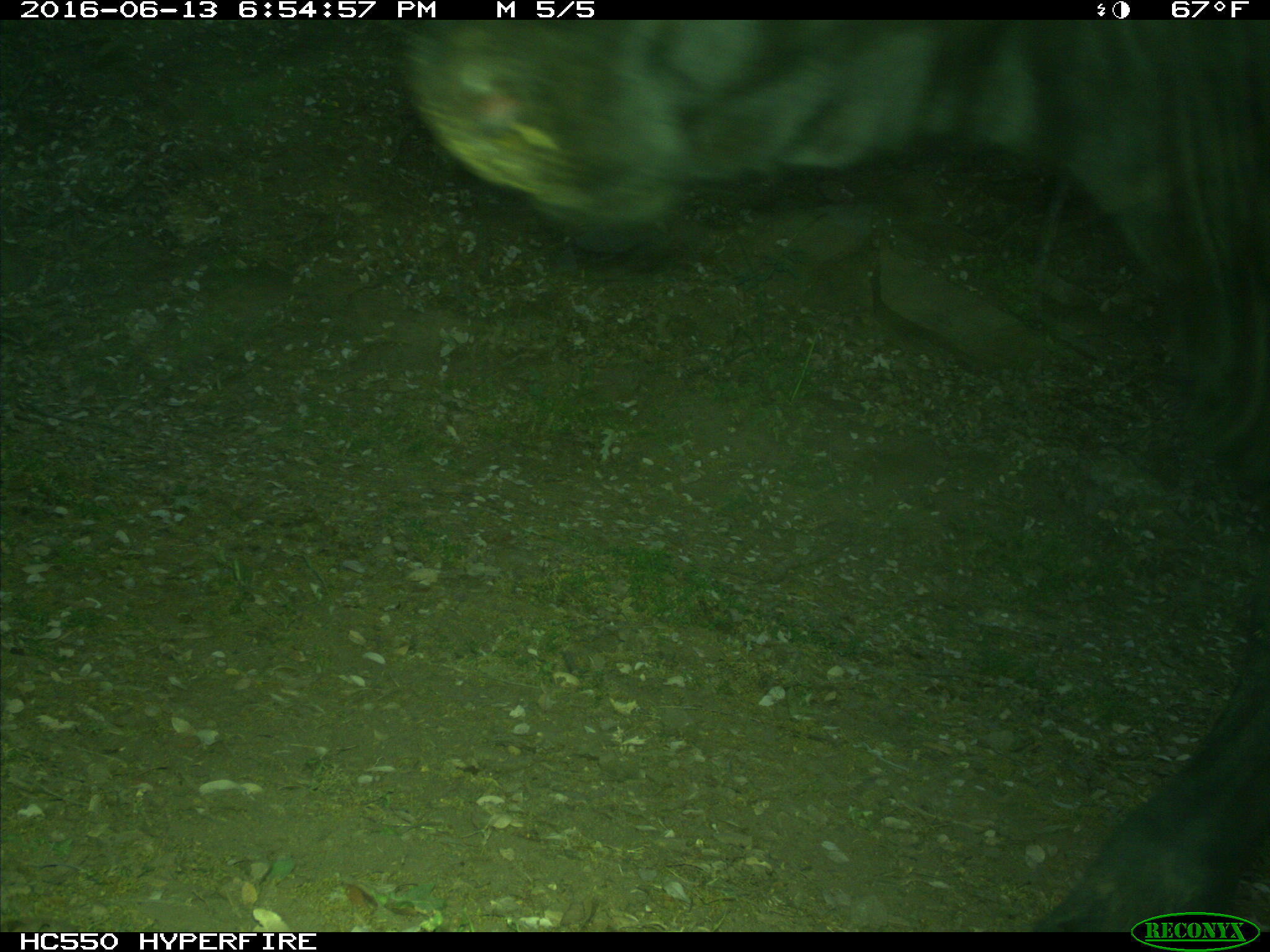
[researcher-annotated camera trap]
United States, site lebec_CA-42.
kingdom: Animalia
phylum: Chordata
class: Mammalia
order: Artiodactyla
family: Bovidae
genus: Bos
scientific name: Bos taurus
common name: domestic cow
Bos taurus (domestic cow).